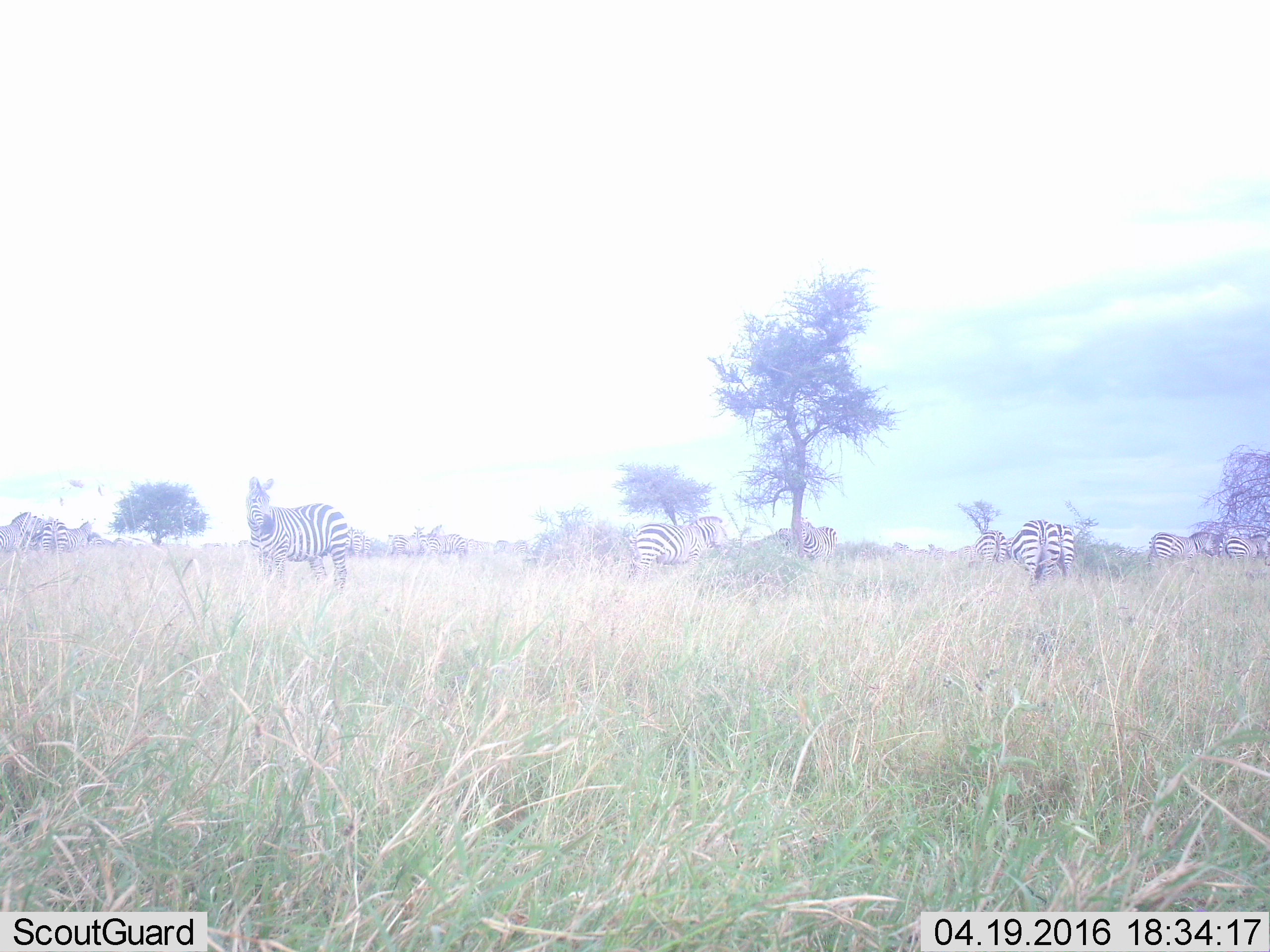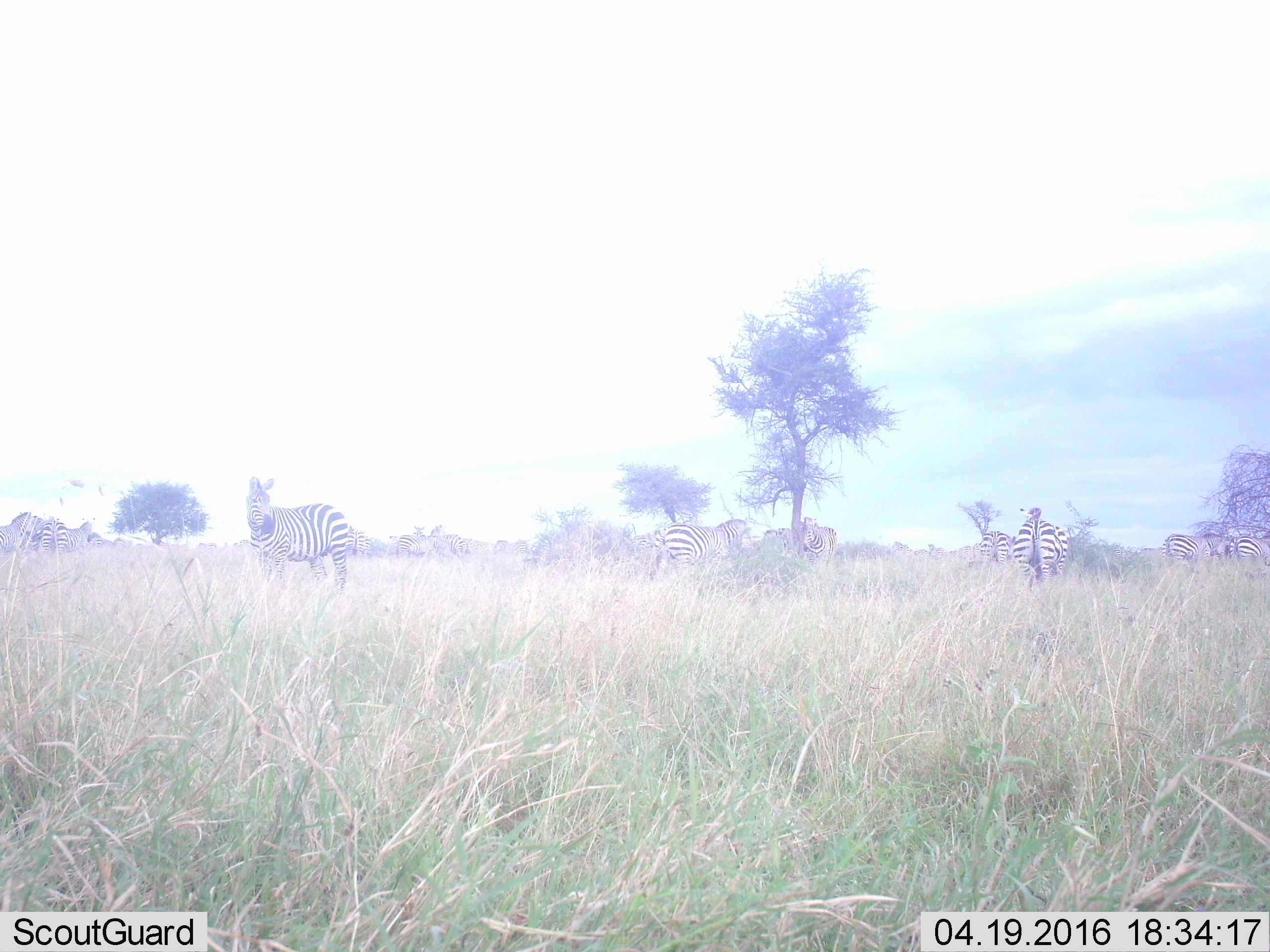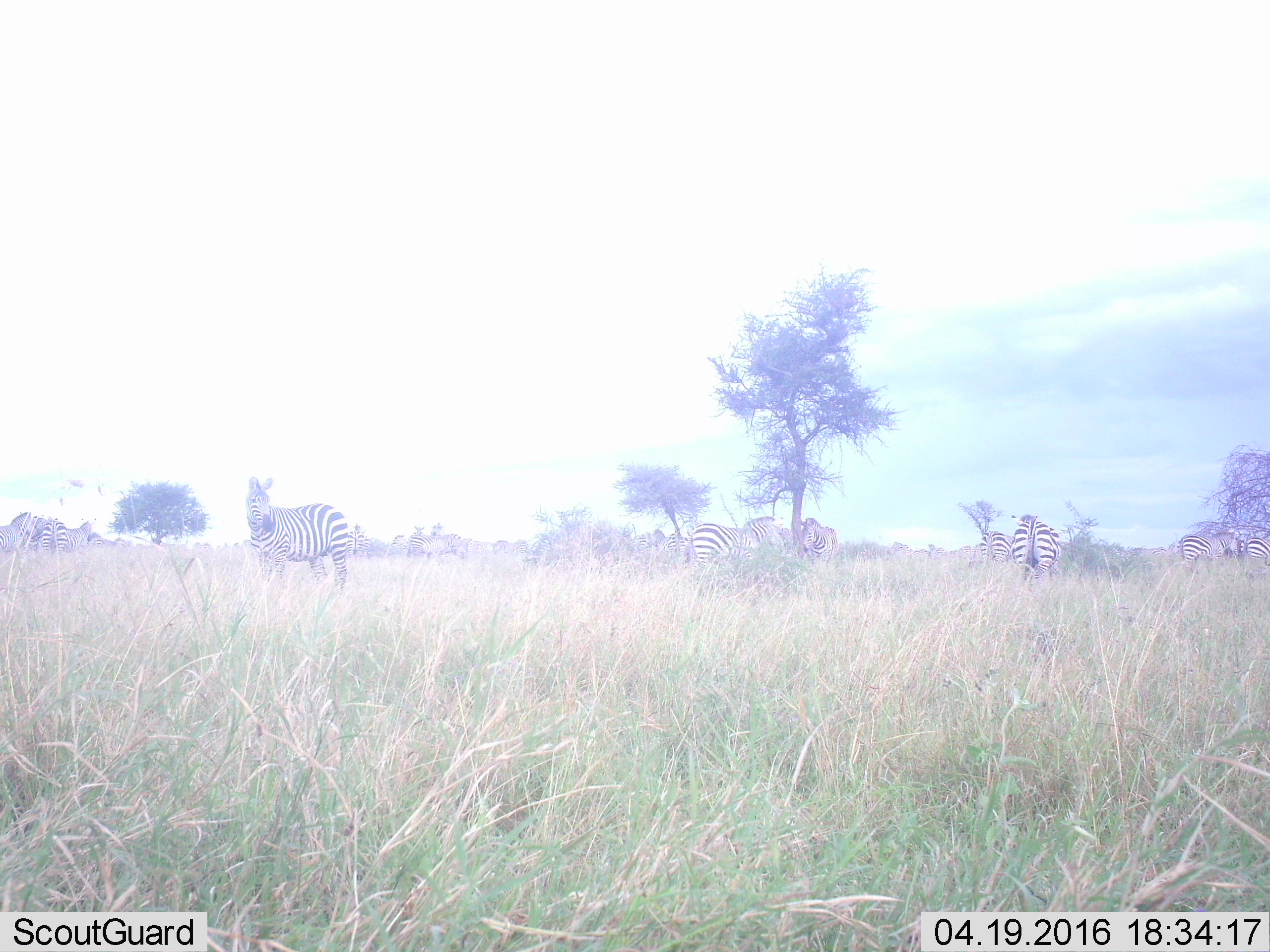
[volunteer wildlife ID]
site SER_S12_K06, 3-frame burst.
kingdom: Animalia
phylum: Chordata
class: Mammalia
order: Perissodactyla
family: Equidae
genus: Equus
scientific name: Equus quagga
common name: plains zebra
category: zebraplains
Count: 11-50.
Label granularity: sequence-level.